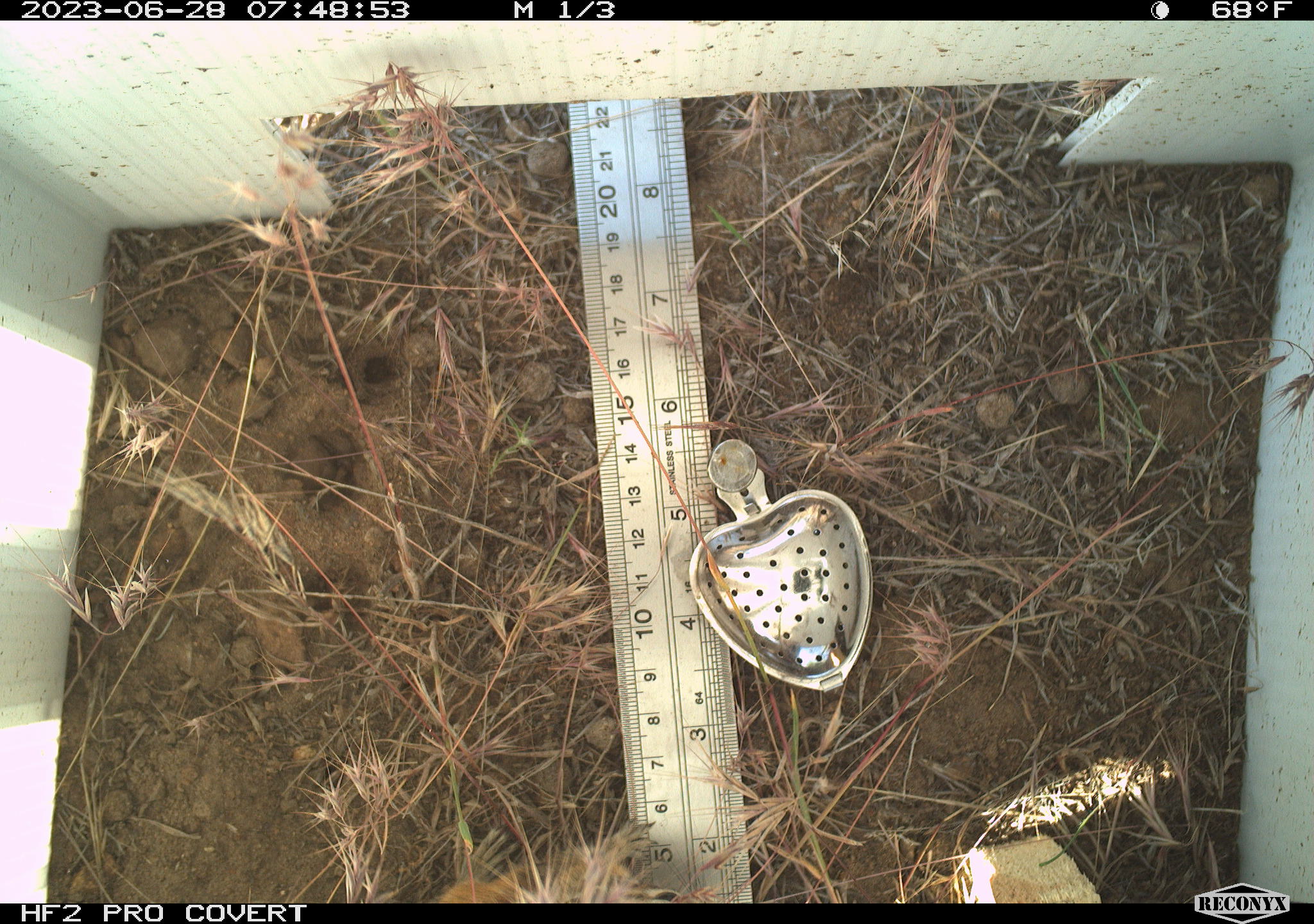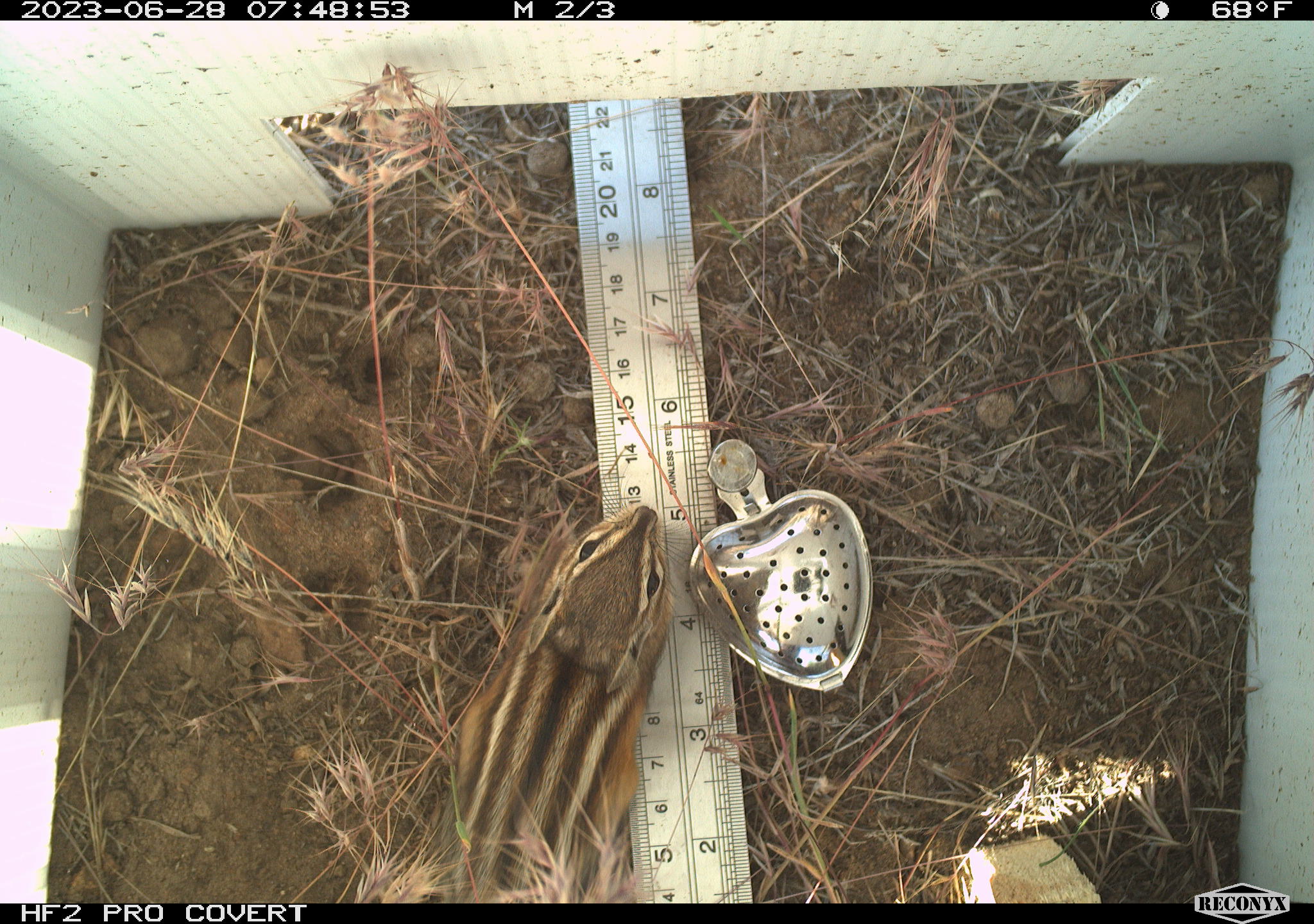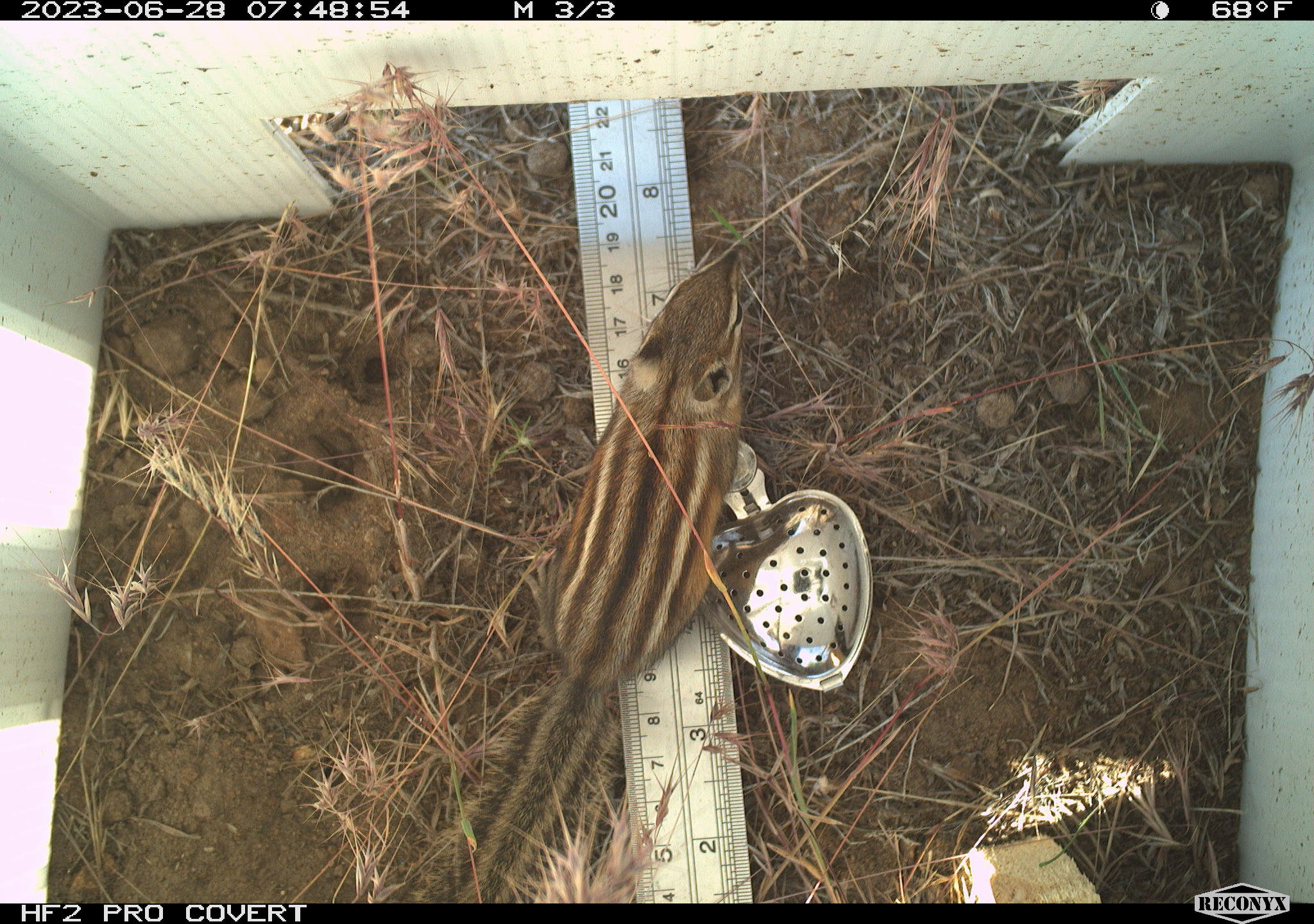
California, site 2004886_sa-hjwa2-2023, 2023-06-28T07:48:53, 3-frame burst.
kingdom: Animalia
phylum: Chordata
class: Mammalia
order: Rodentia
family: Sciuridae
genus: Neotamias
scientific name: Neotamias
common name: western chipmunks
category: neotamias species